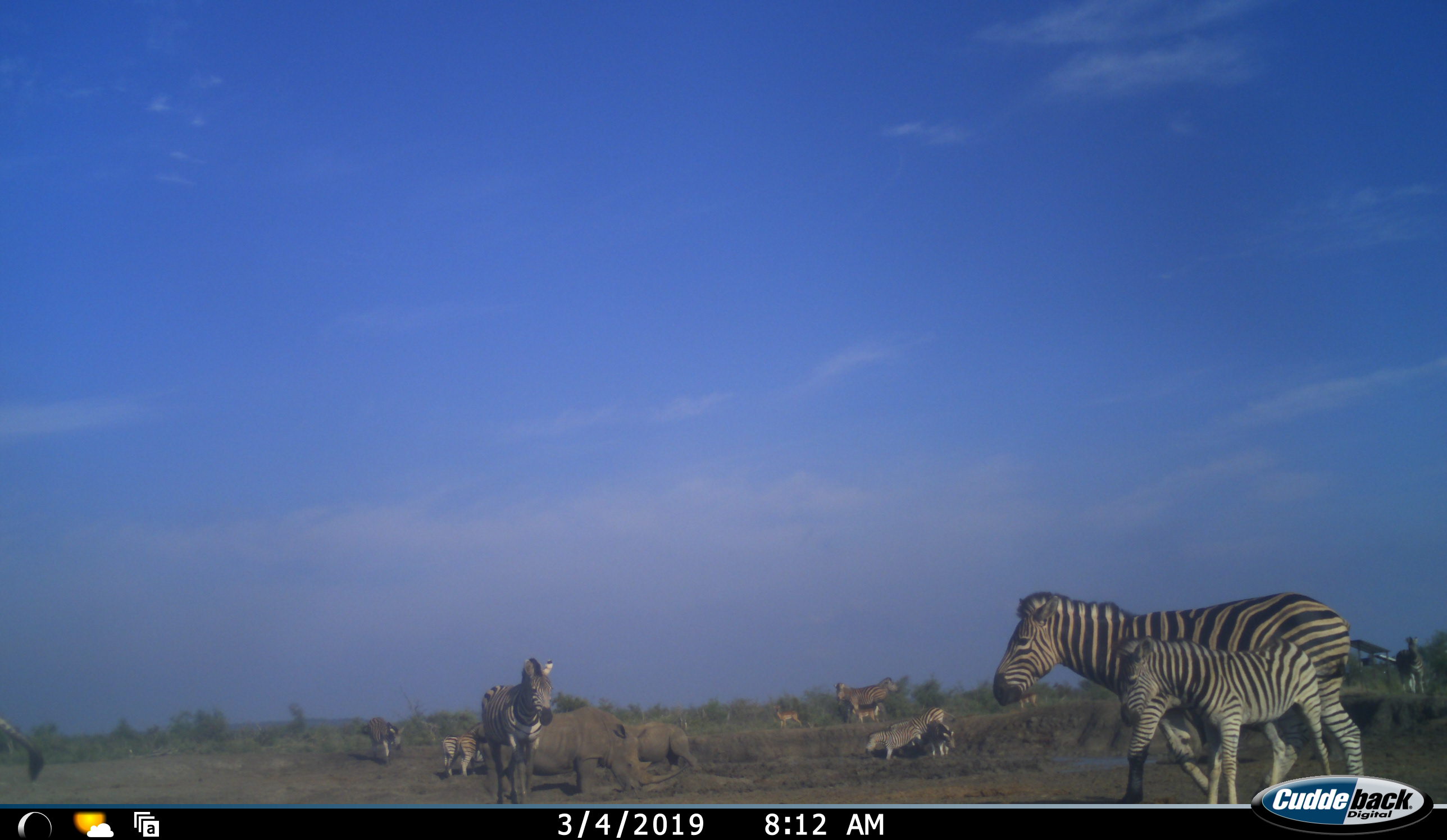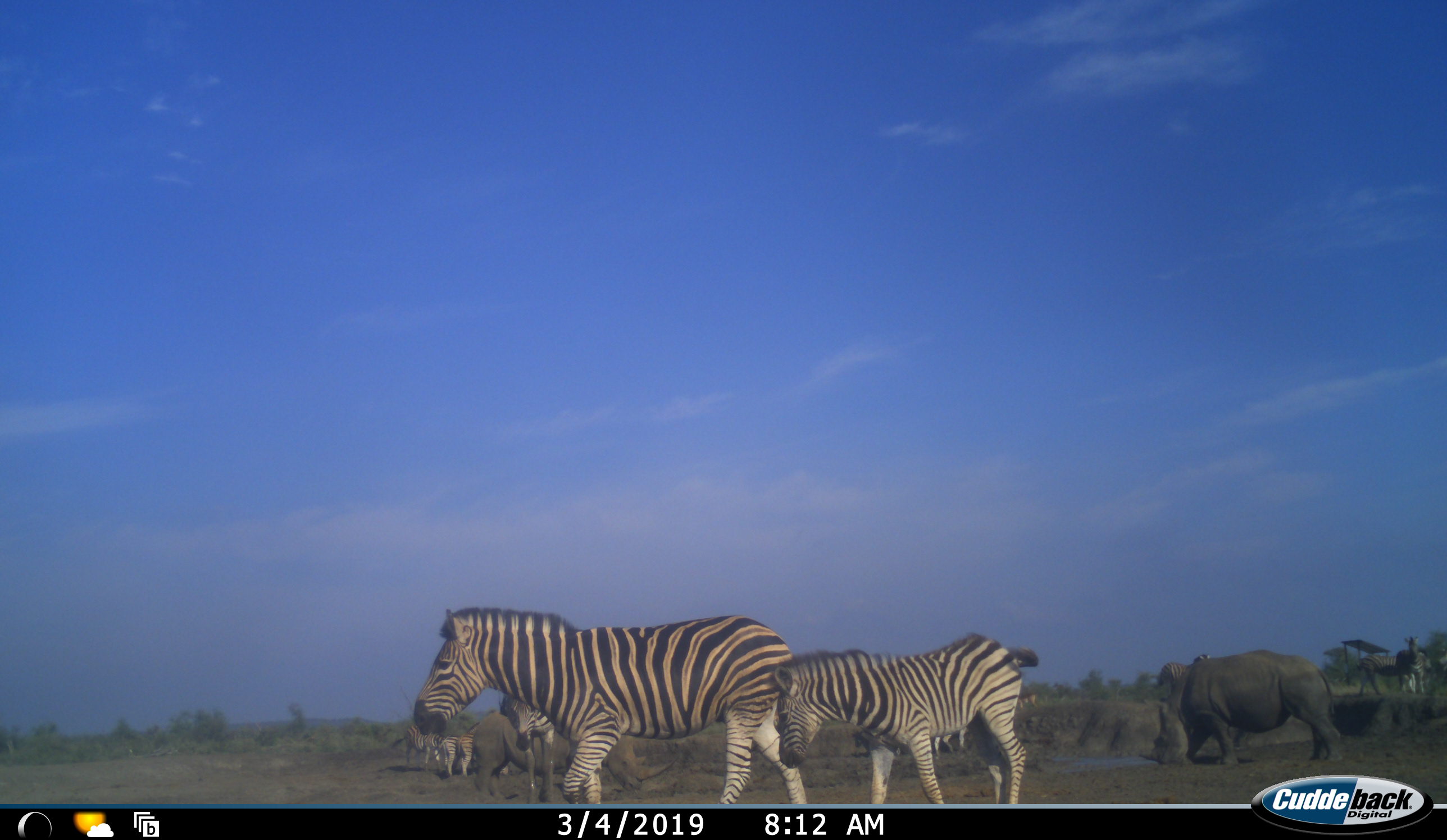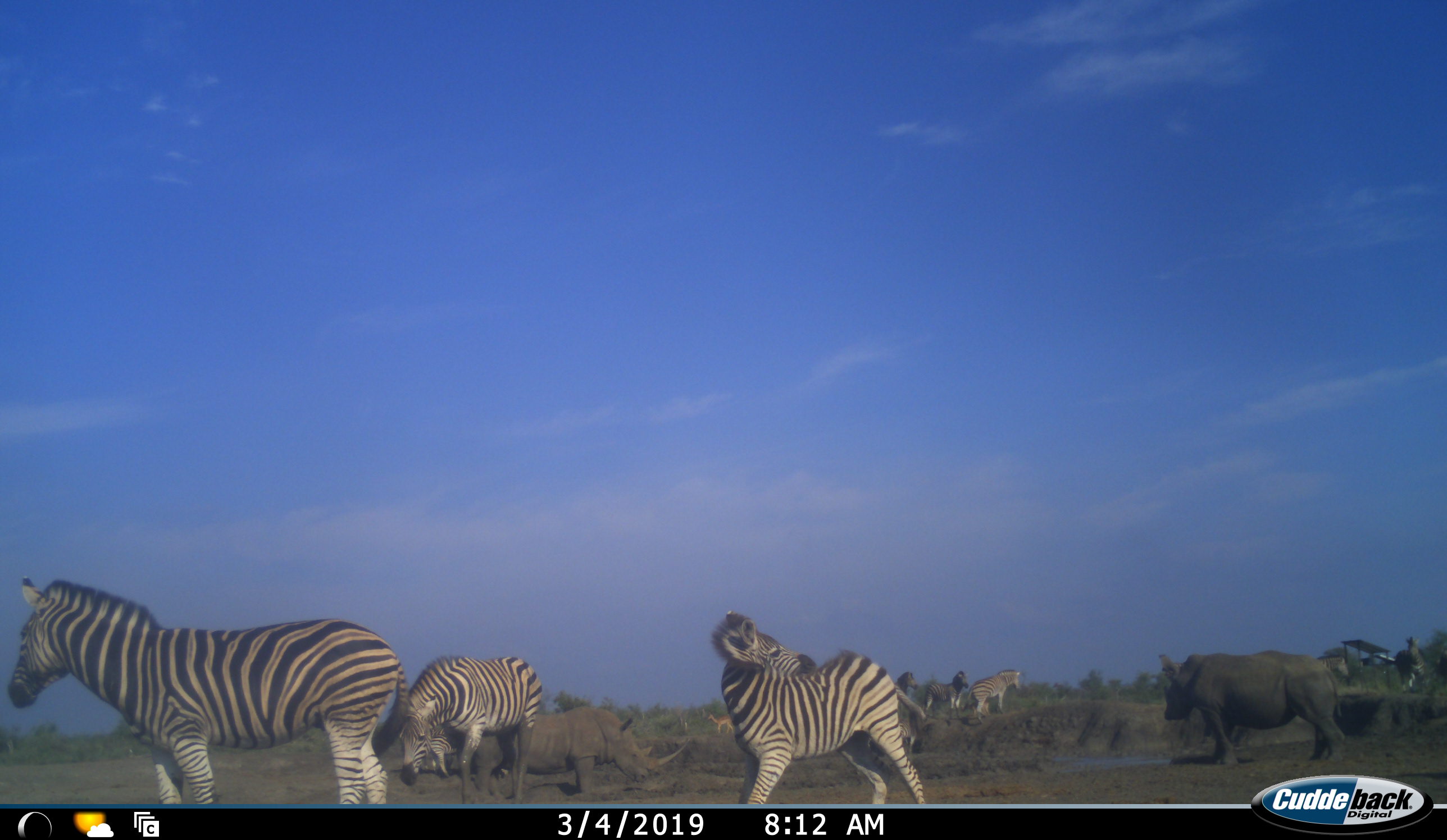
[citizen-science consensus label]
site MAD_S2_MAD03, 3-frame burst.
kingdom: Animalia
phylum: Chordata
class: Mammalia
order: Perissodactyla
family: Rhinocerotidae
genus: Ceratotherium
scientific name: Ceratotherium simum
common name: white rhinoceros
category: rhinoceroswhite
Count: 3.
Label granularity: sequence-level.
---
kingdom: Animalia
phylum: Chordata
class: Mammalia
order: Perissodactyla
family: Equidae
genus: Equus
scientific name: Equus quagga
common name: plains zebra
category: zebraplains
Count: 11-50.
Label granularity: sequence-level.